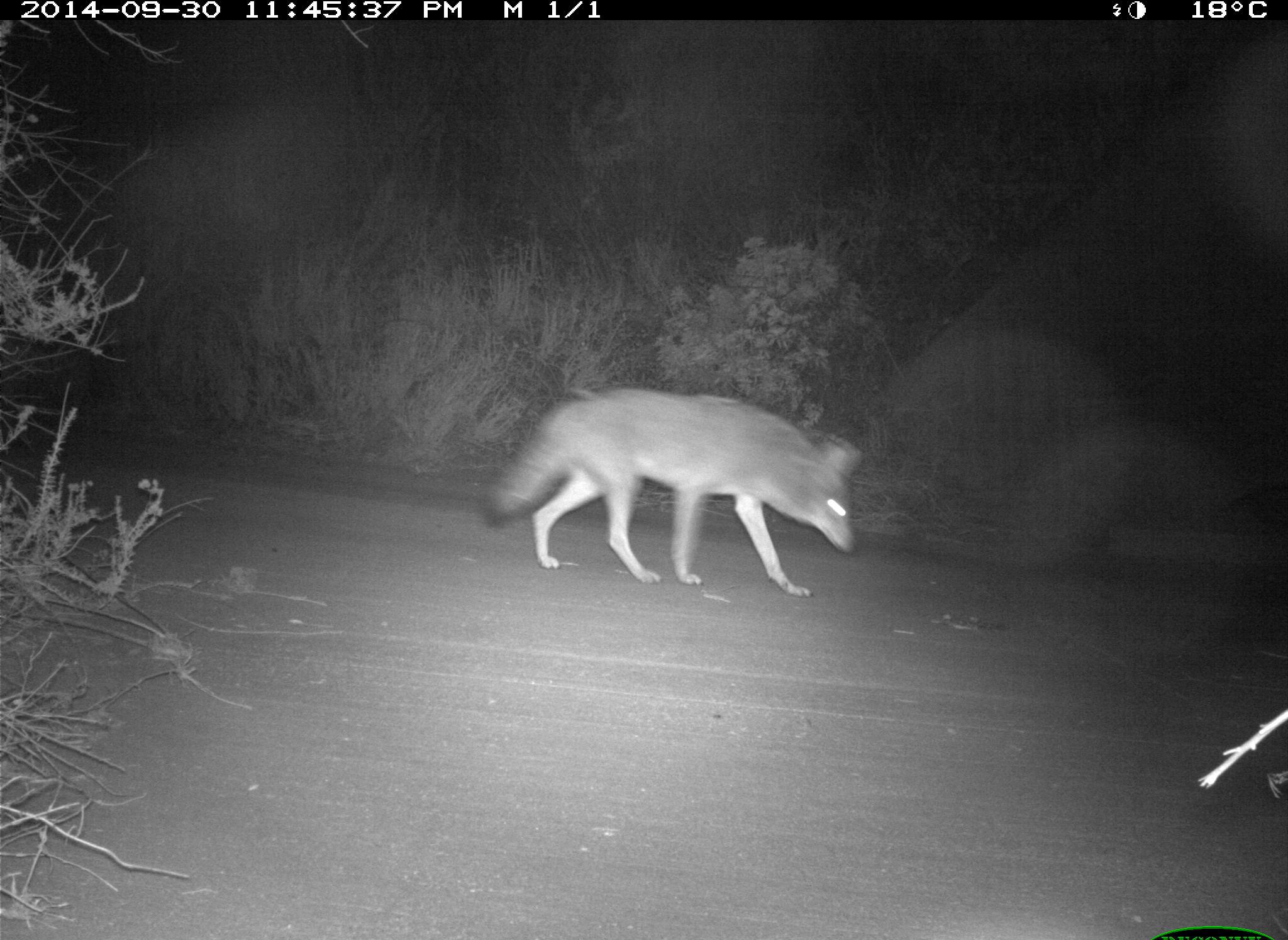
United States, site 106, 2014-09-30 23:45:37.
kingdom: Animalia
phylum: Chordata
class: Mammalia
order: Carnivora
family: Canidae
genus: Canis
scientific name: Canis latrans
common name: coyote